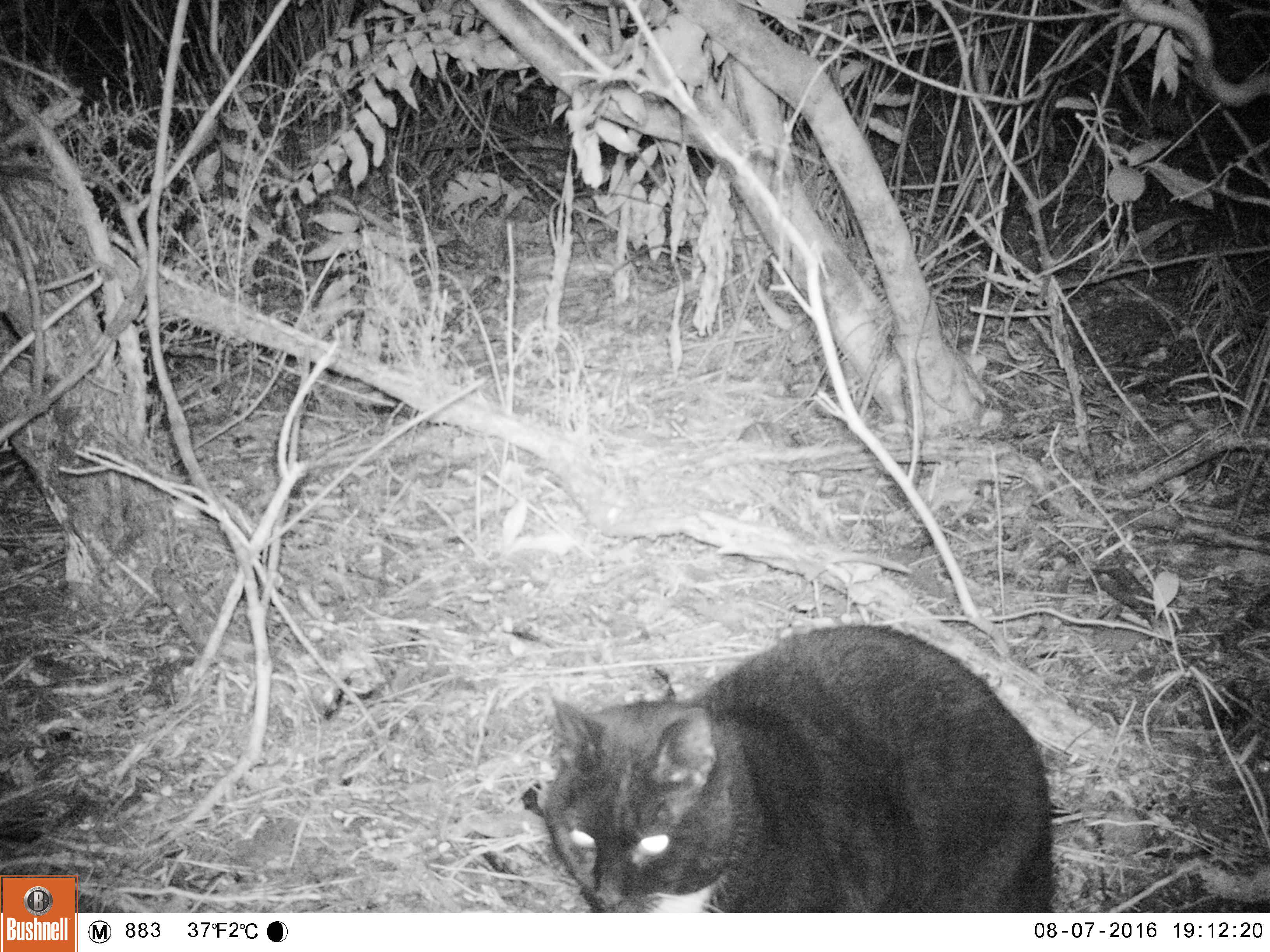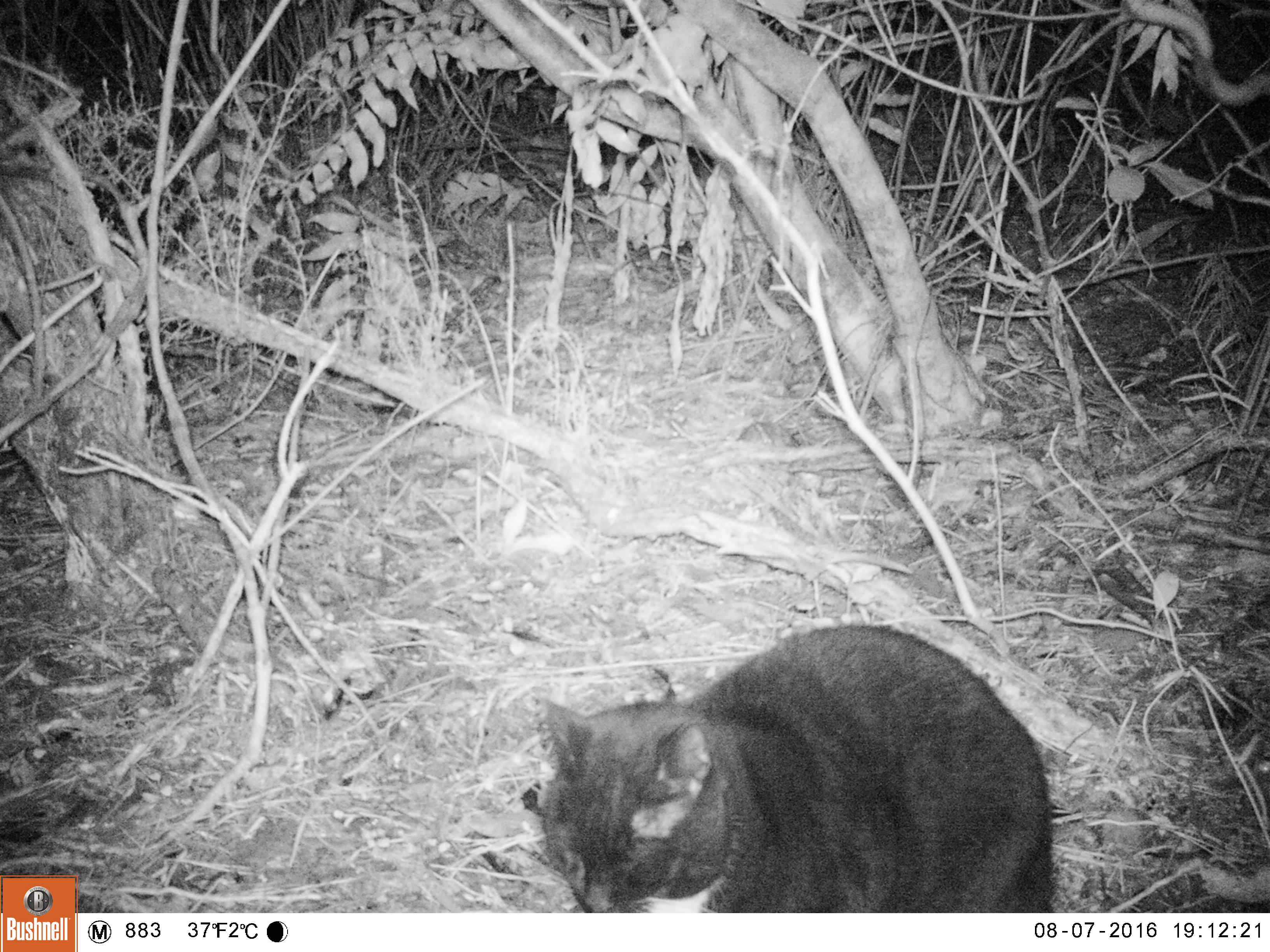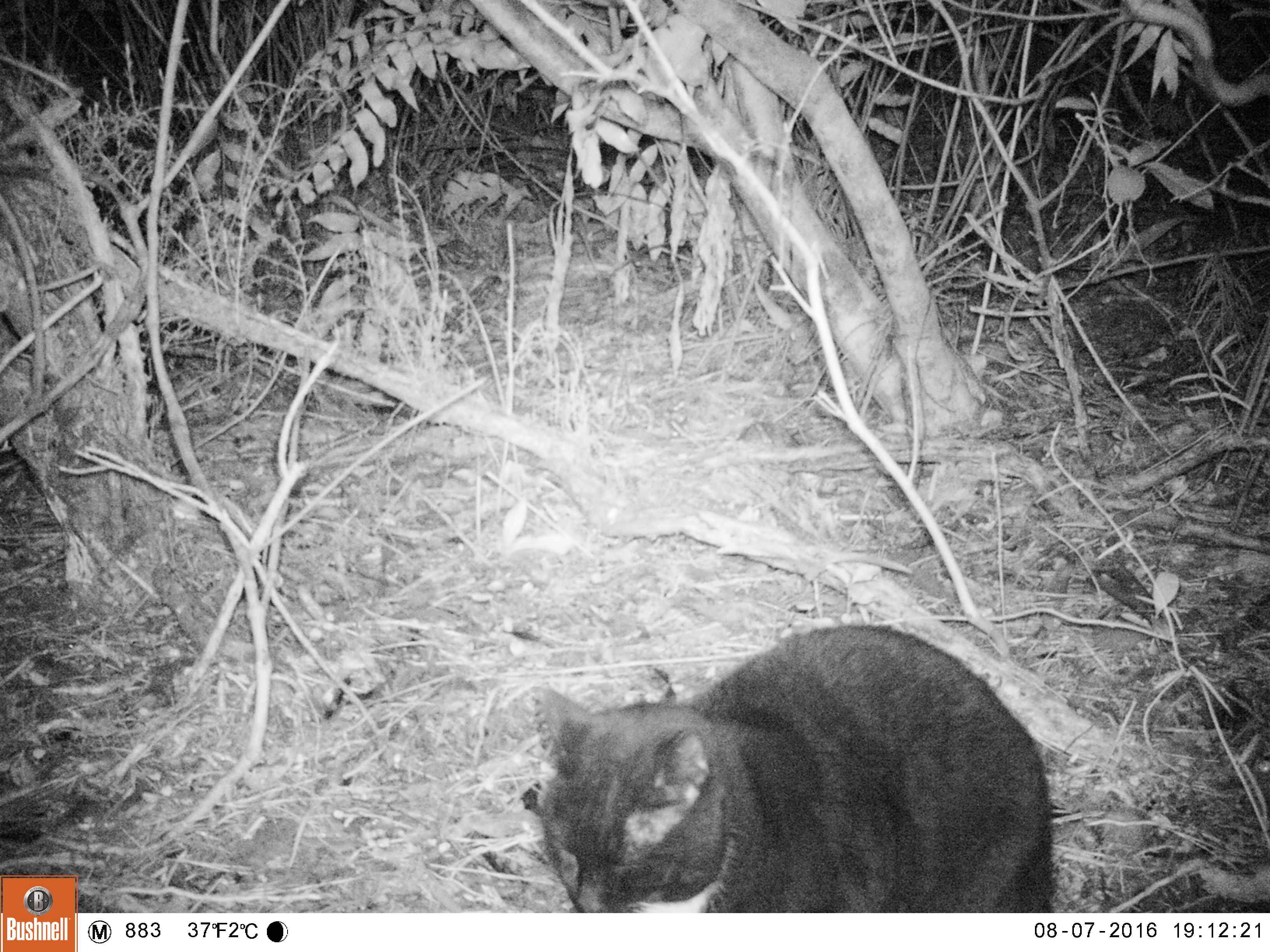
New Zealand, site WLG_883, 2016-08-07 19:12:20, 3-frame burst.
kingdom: Animalia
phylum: Chordata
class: Mammalia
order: Carnivora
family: Felidae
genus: Felis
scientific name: Felis catus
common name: domestic cat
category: cat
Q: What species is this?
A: Cat (domestic cat) (Felis catus).